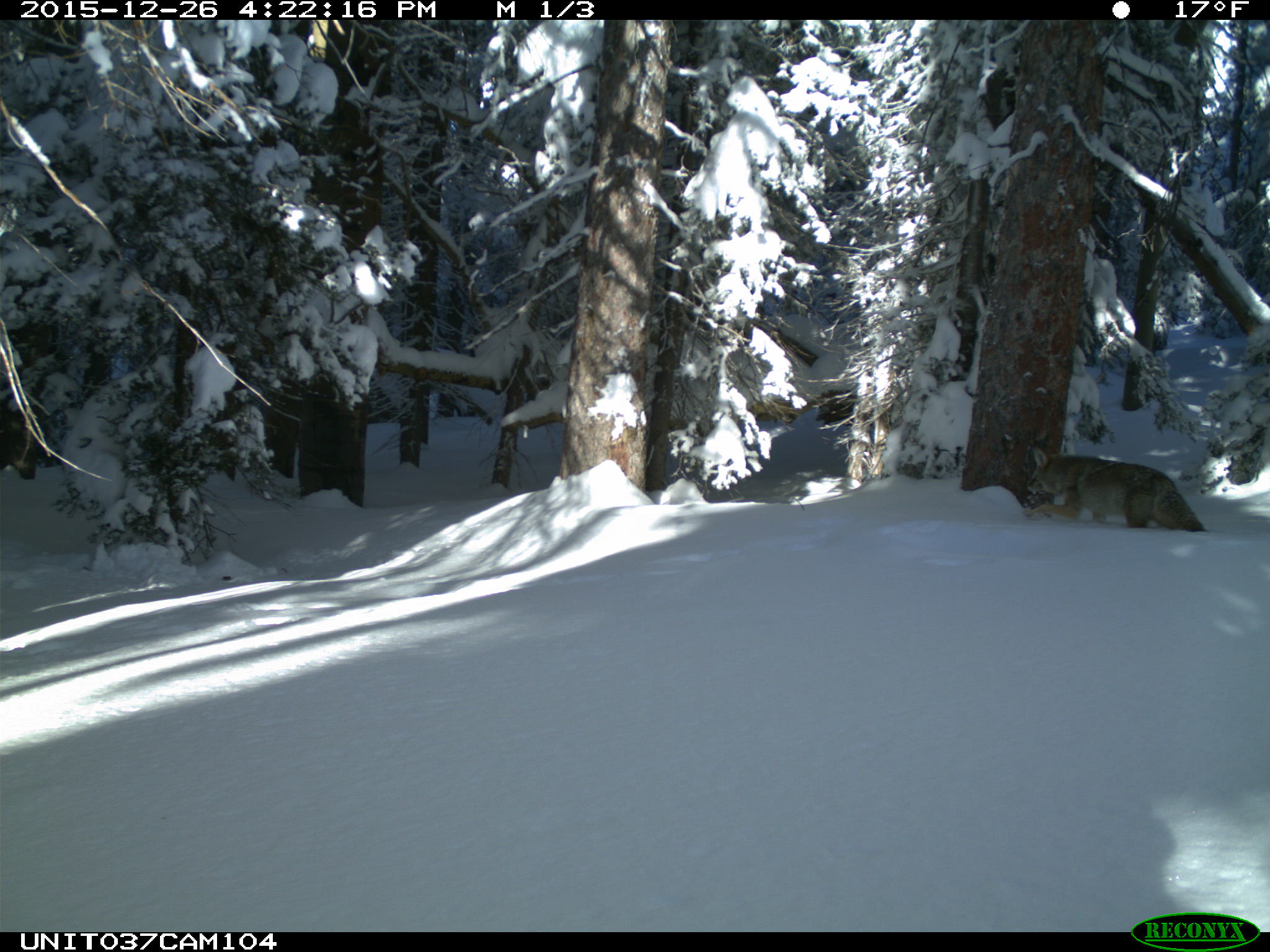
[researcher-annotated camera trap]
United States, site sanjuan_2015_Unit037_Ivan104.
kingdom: Animalia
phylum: Chordata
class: Mammalia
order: Carnivora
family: Canidae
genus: Canis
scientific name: Canis latrans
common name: coyote